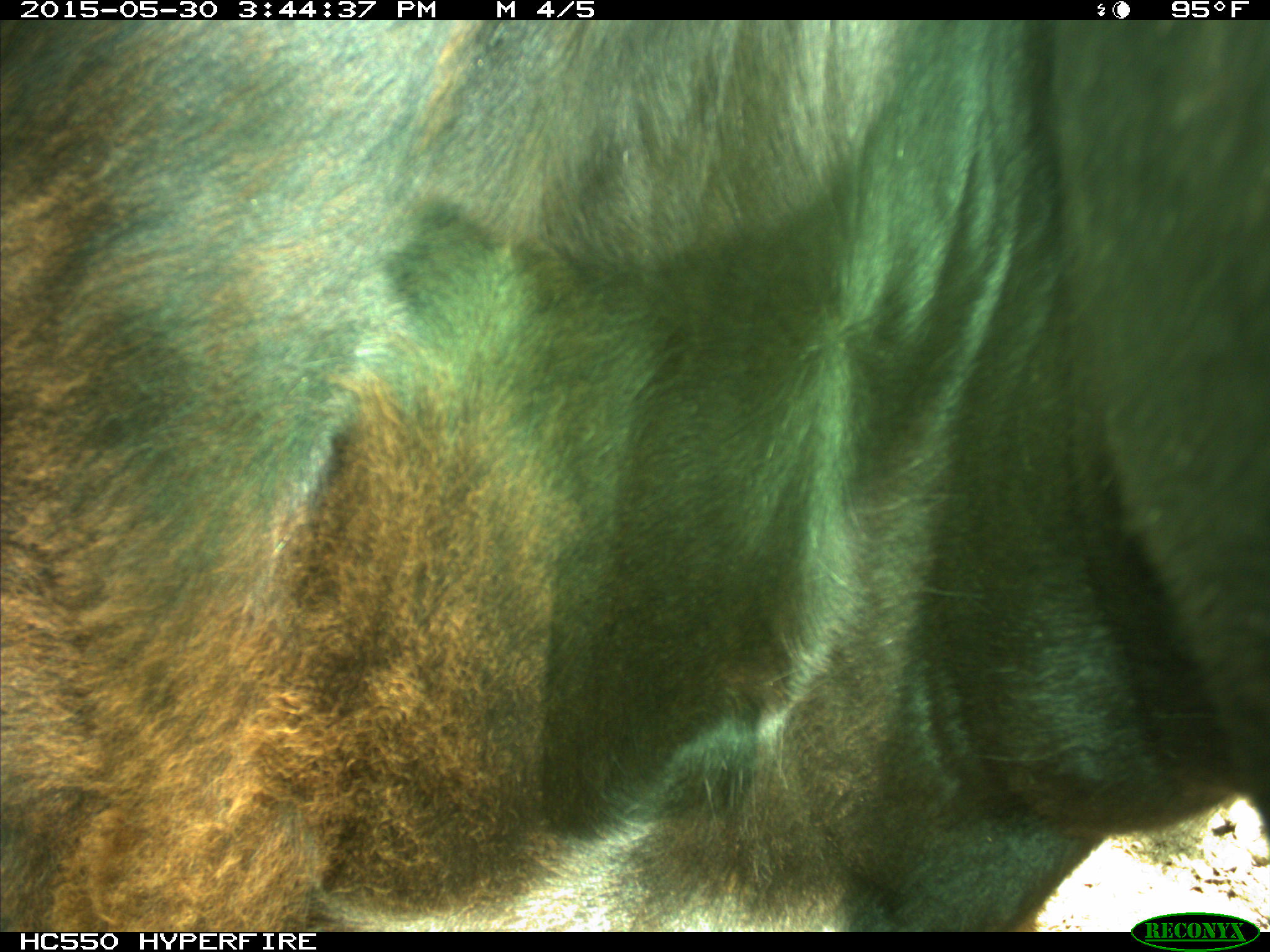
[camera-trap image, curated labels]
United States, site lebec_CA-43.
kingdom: Animalia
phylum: Chordata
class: Mammalia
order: Artiodactyla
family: Bovidae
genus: Bos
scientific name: Bos taurus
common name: domestic cow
Bos taurus (domestic cow).